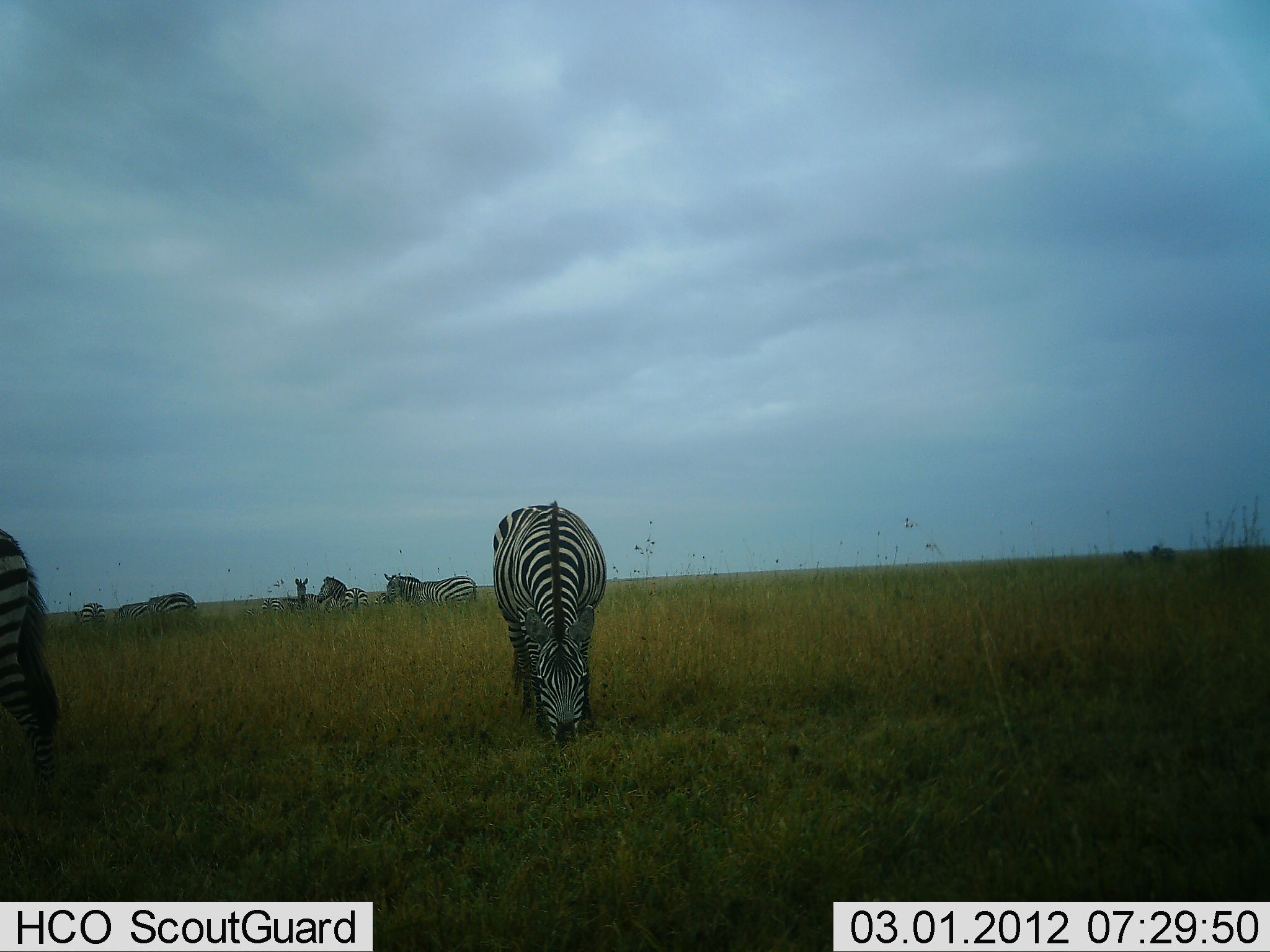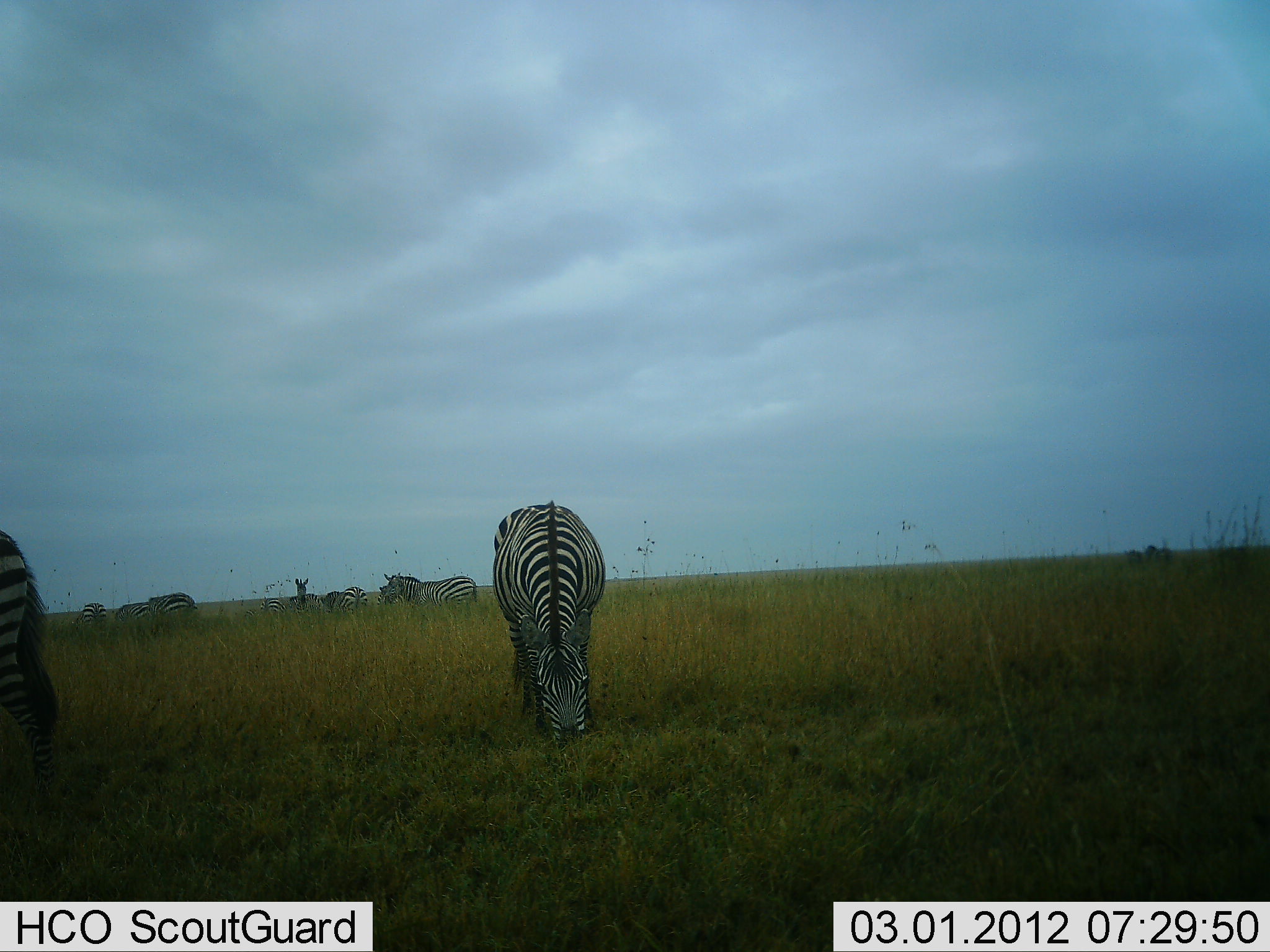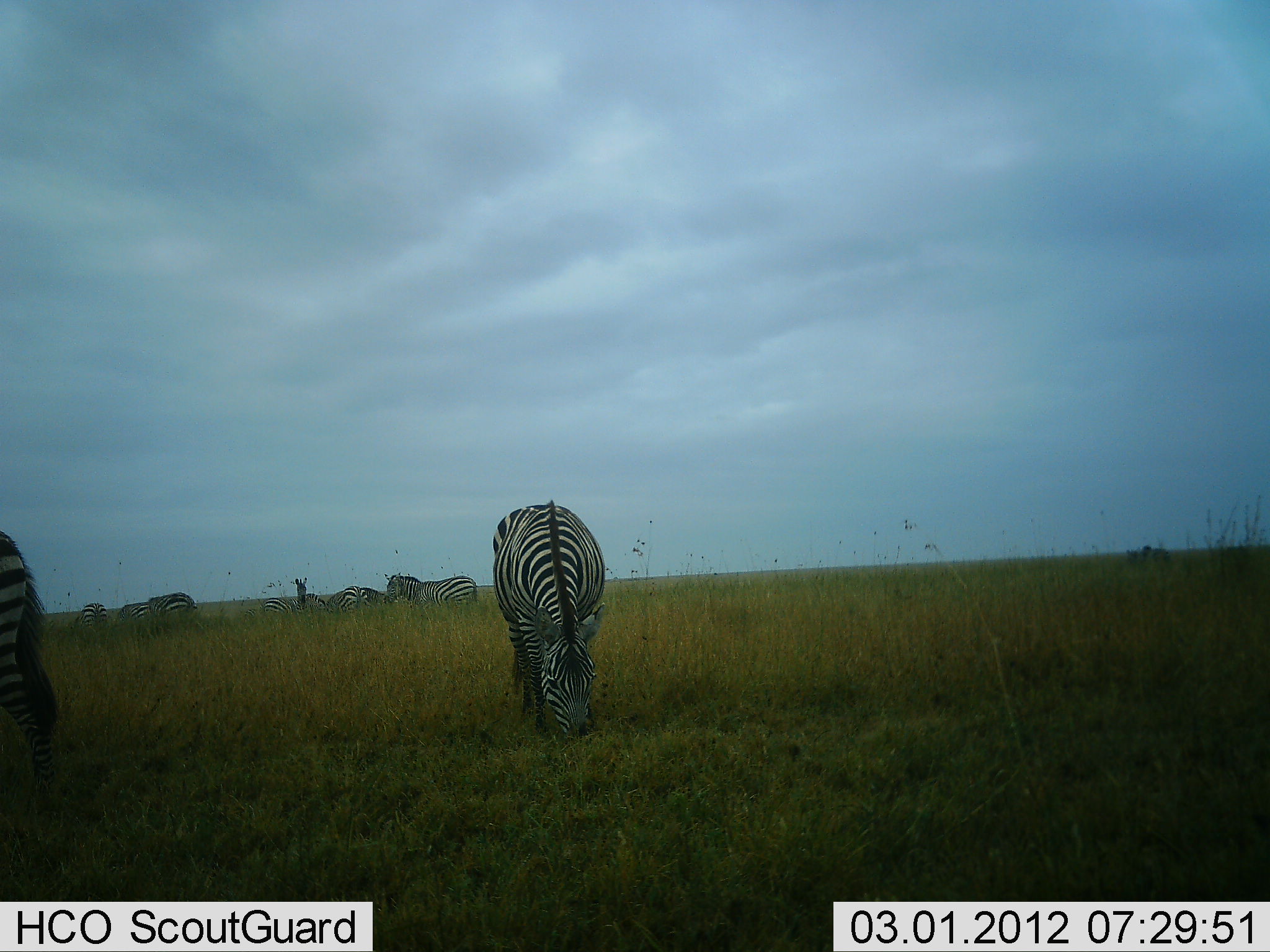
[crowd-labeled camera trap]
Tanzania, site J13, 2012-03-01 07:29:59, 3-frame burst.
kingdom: Animalia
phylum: Chordata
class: Mammalia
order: Perissodactyla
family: Equidae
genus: Equus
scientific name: Equus quagga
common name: plains zebra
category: zebra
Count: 8.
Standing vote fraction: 56%.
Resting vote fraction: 0%.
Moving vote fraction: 12%.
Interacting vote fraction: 0%.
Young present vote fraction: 4%.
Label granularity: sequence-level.